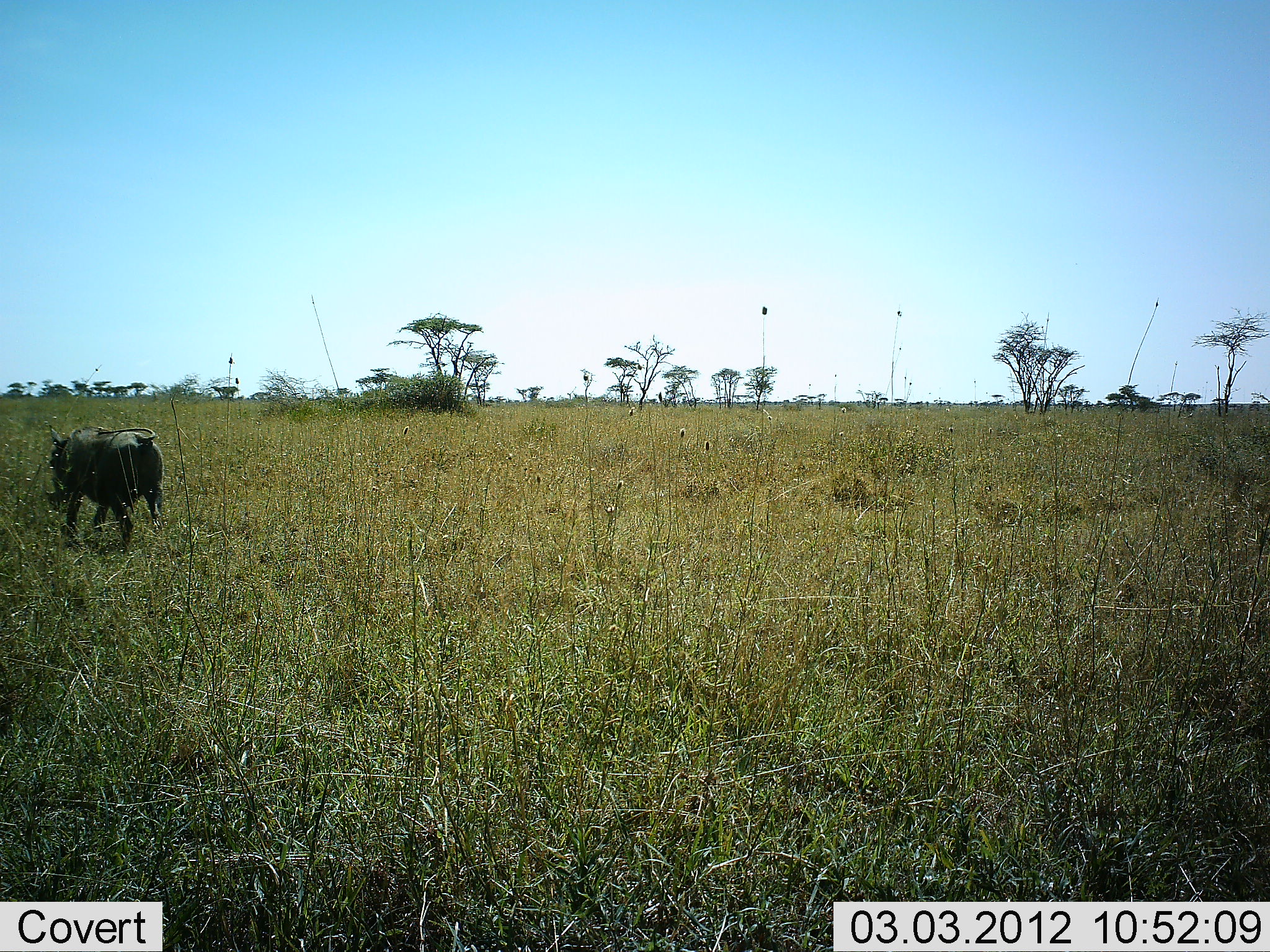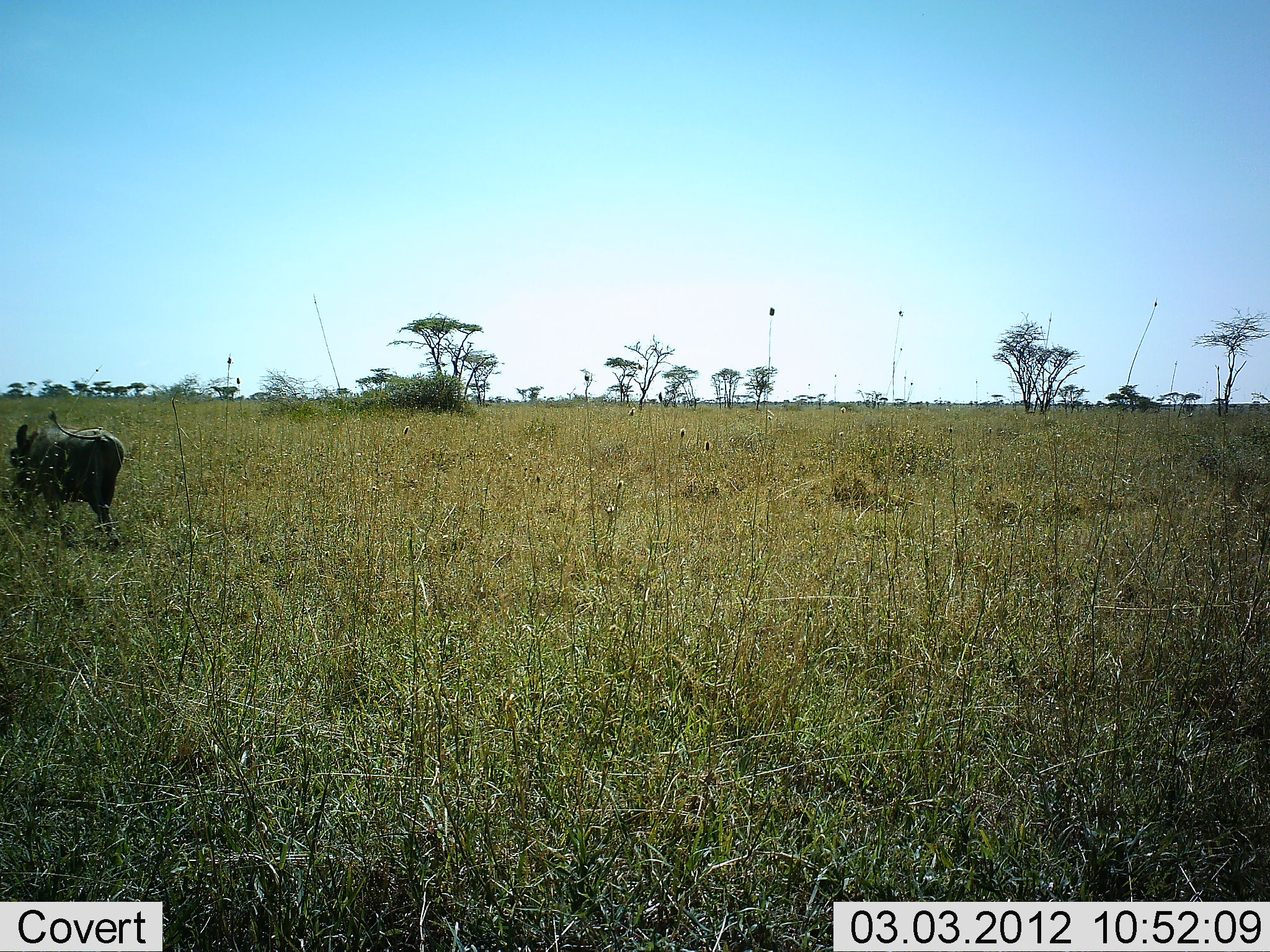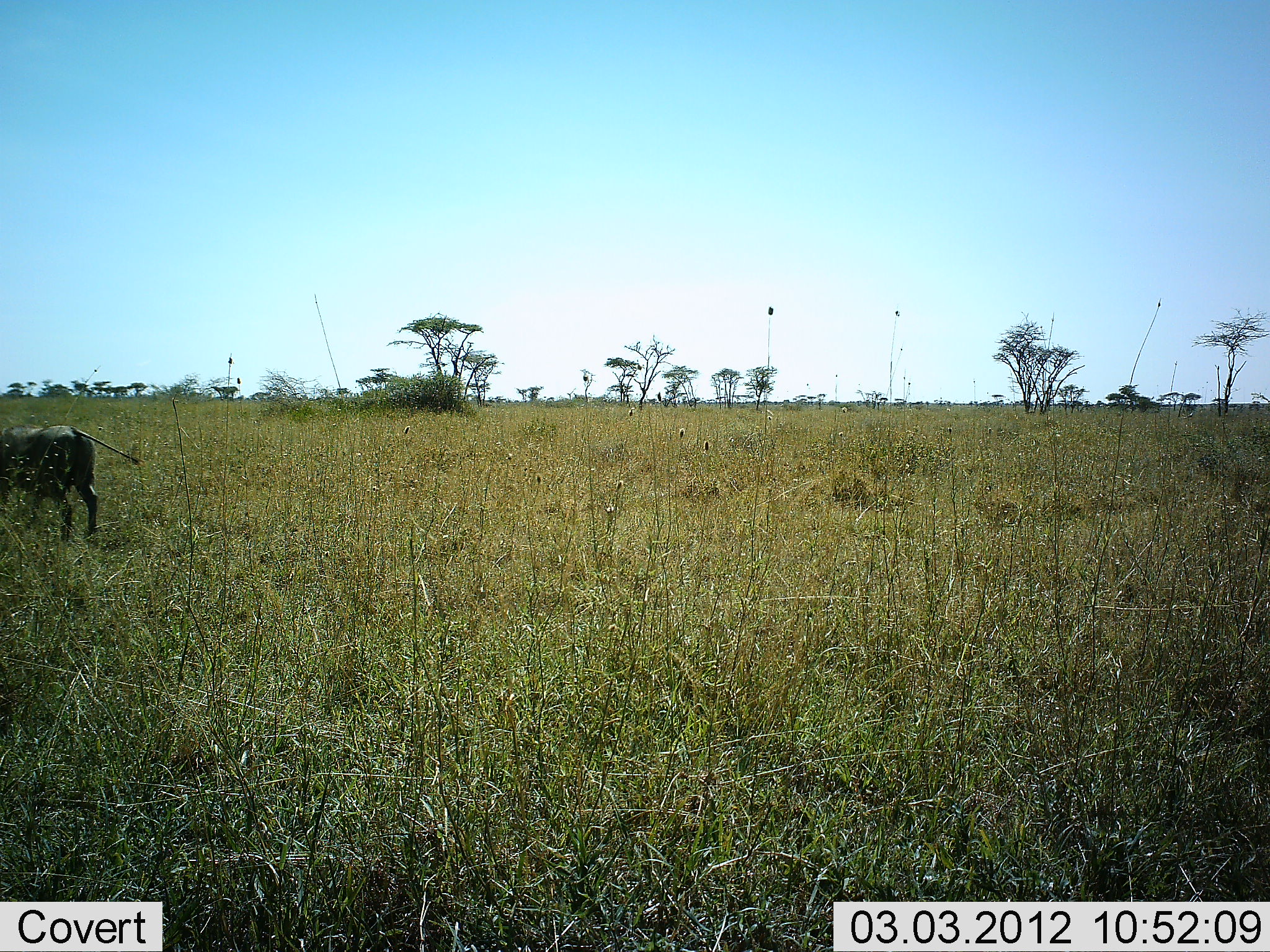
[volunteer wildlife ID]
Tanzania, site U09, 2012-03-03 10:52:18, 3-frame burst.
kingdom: Animalia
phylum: Chordata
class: Mammalia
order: Artiodactyla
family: Suidae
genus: Phacochoerus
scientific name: Phacochoerus africanus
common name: warthog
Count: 1.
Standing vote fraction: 0%.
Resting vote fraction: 0%.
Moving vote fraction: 100%.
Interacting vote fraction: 0%.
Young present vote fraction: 0%.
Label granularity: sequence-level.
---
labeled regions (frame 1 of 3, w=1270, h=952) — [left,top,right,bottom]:
animal: [46,422,167,553]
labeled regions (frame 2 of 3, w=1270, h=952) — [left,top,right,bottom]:
animal: [8,410,126,550]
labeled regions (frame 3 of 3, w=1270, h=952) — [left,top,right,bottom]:
animal: [0,423,139,543]